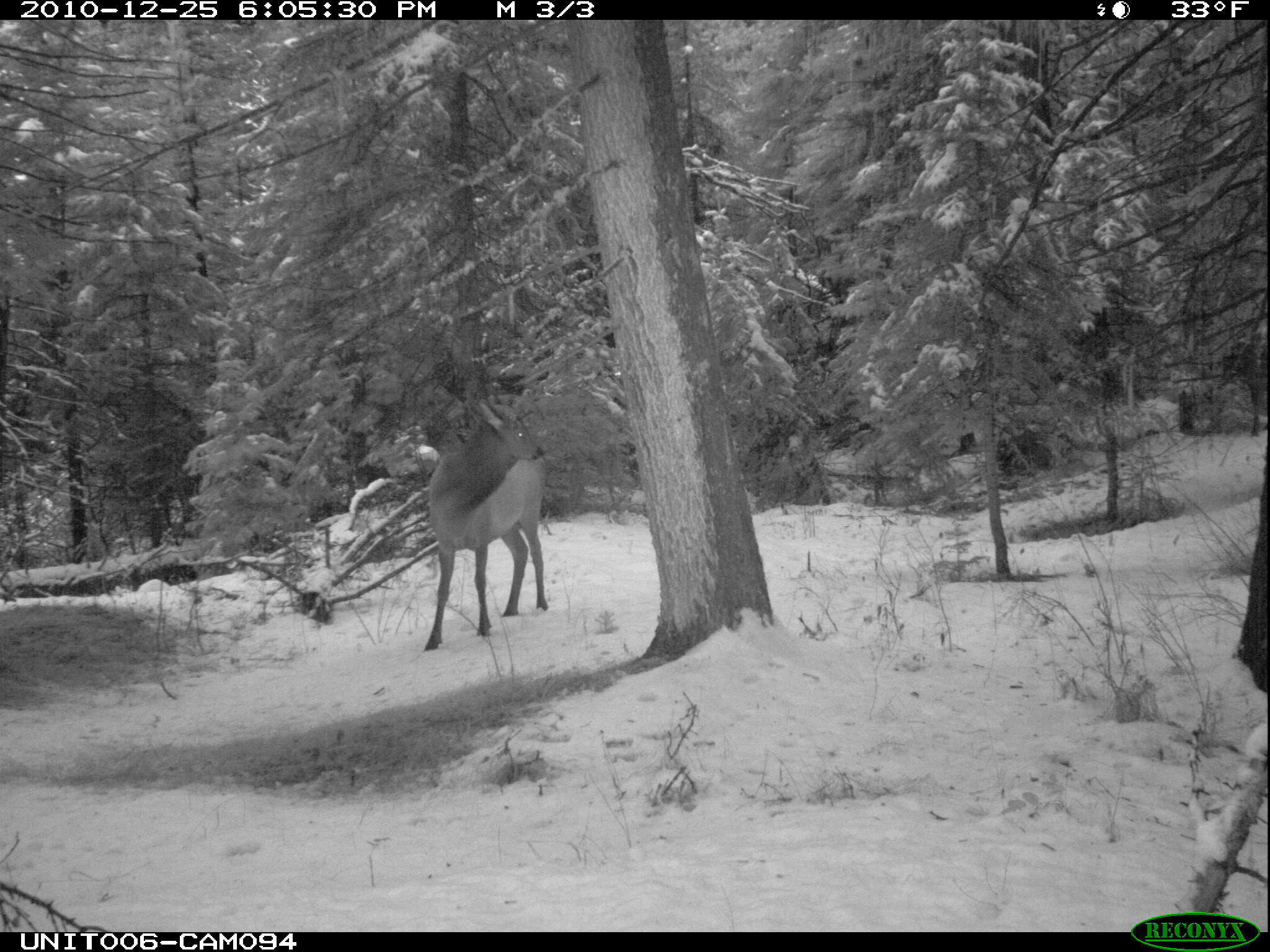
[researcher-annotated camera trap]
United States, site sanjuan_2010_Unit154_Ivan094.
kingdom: Animalia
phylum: Chordata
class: Mammalia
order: Artiodactyla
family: Cervidae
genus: Cervus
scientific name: Cervus elaphus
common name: red deer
Cervus elaphus (red deer).